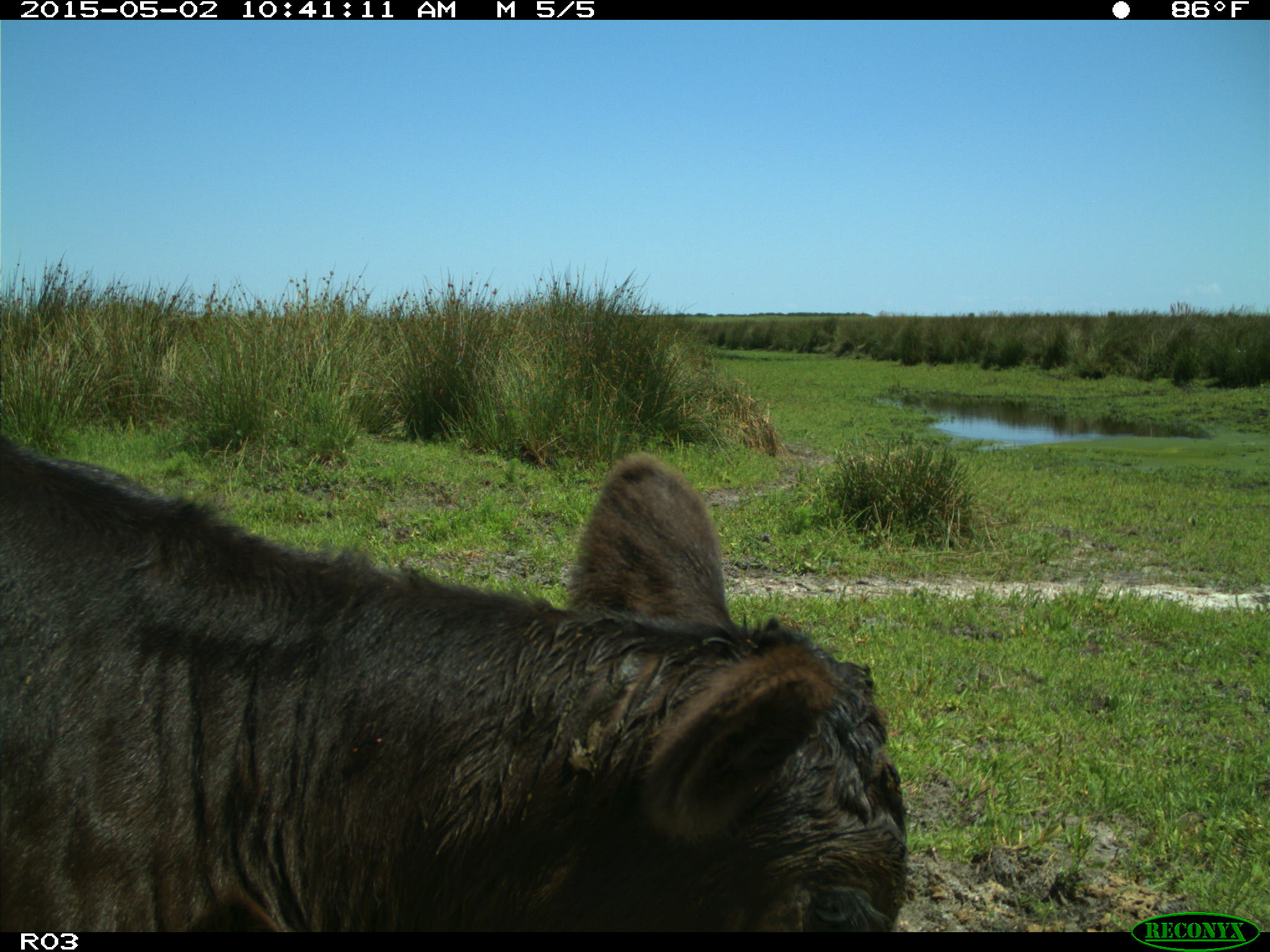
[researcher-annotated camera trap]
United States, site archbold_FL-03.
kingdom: Animalia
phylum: Chordata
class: Mammalia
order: Artiodactyla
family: Bovidae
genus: Bos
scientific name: Bos taurus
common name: domestic cow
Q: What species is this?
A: Bos taurus (domestic cow).